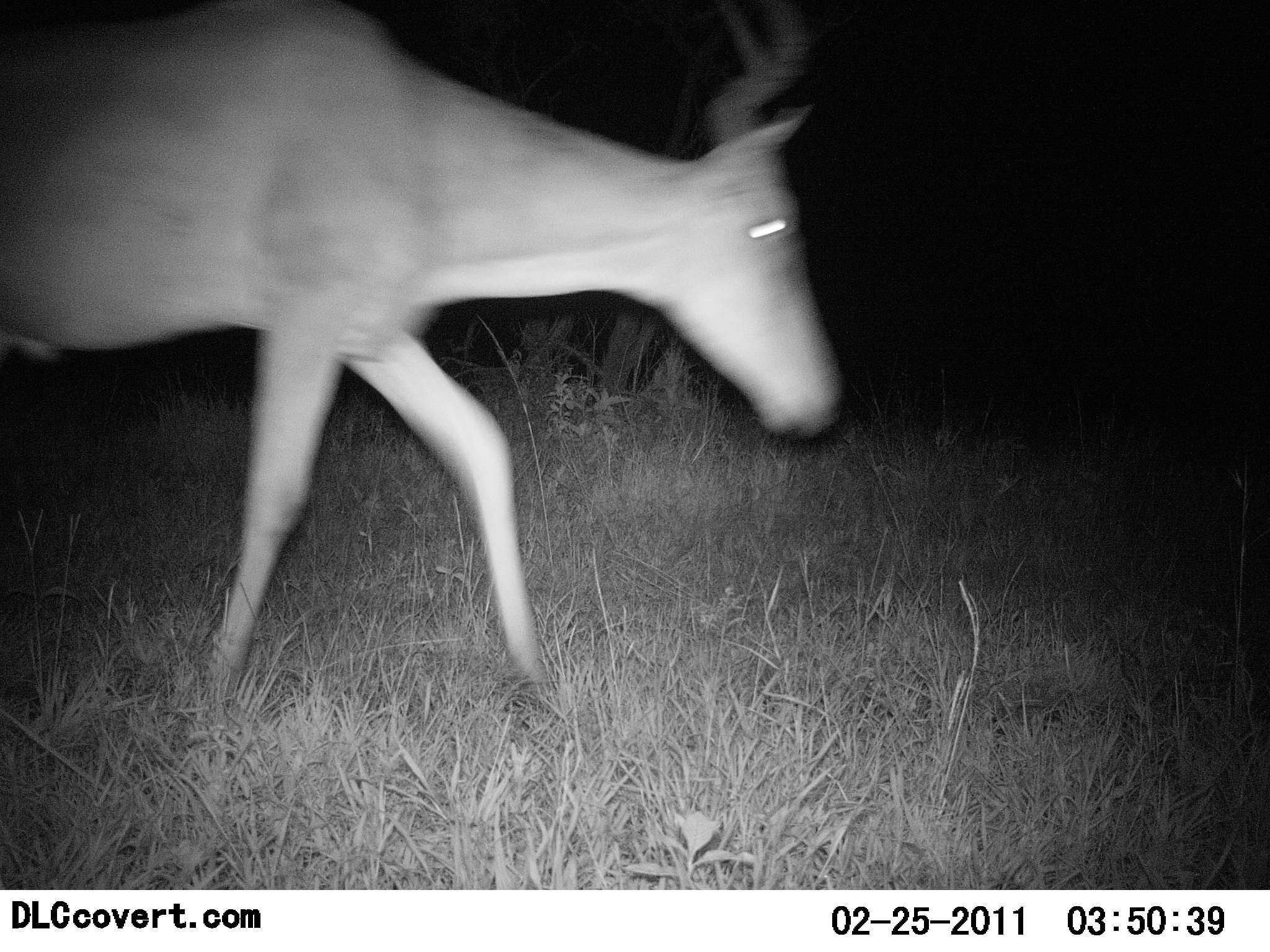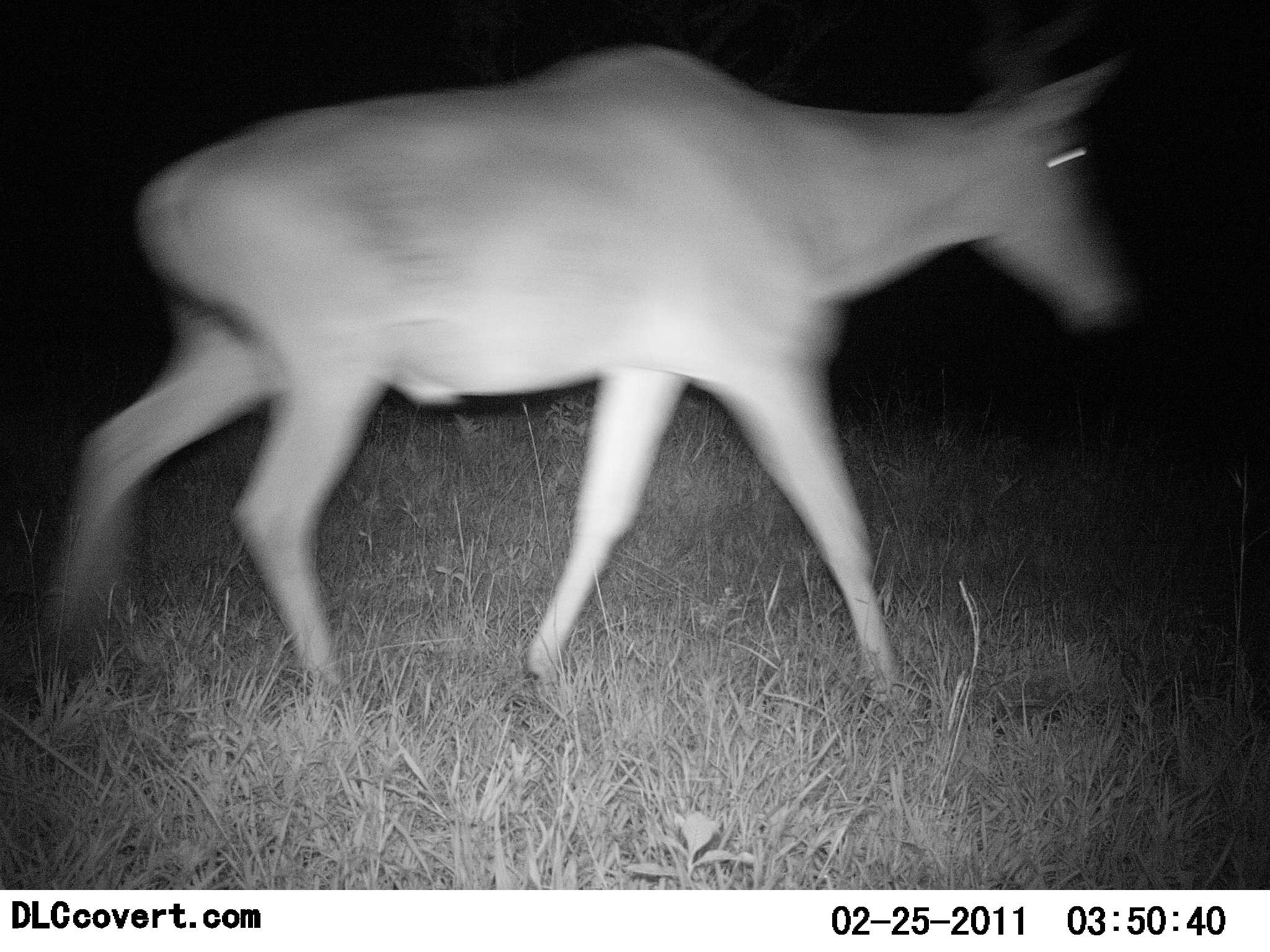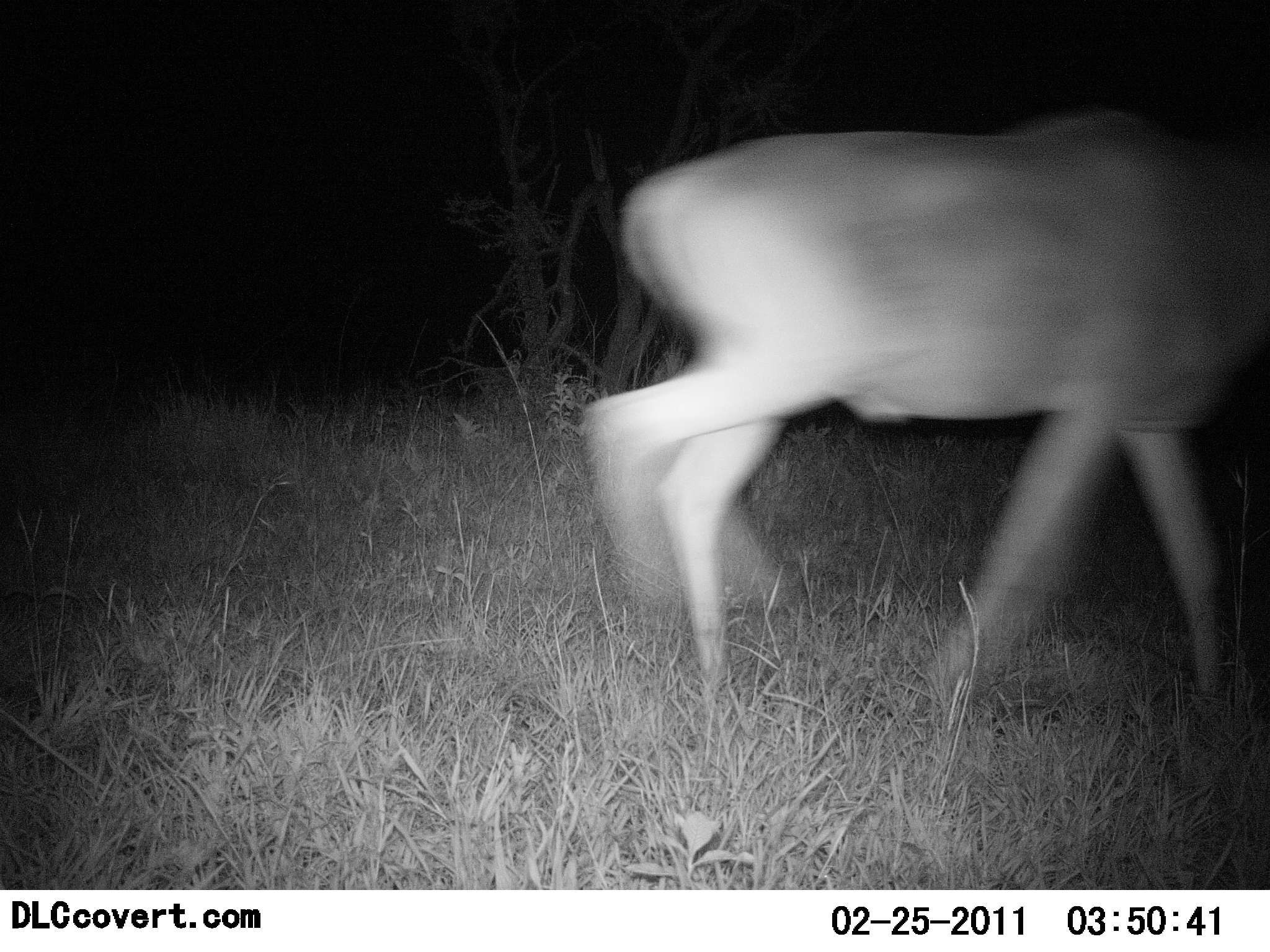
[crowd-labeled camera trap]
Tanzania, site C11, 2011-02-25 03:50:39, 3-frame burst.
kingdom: Animalia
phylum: Chordata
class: Mammalia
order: Artiodactyla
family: Bovidae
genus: Alcelaphus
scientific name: Alcelaphus buselaphus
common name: hartebeest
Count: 1.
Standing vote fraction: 0%.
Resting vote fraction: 0%.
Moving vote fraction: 100%.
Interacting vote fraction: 0%.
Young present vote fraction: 0%.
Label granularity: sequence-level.